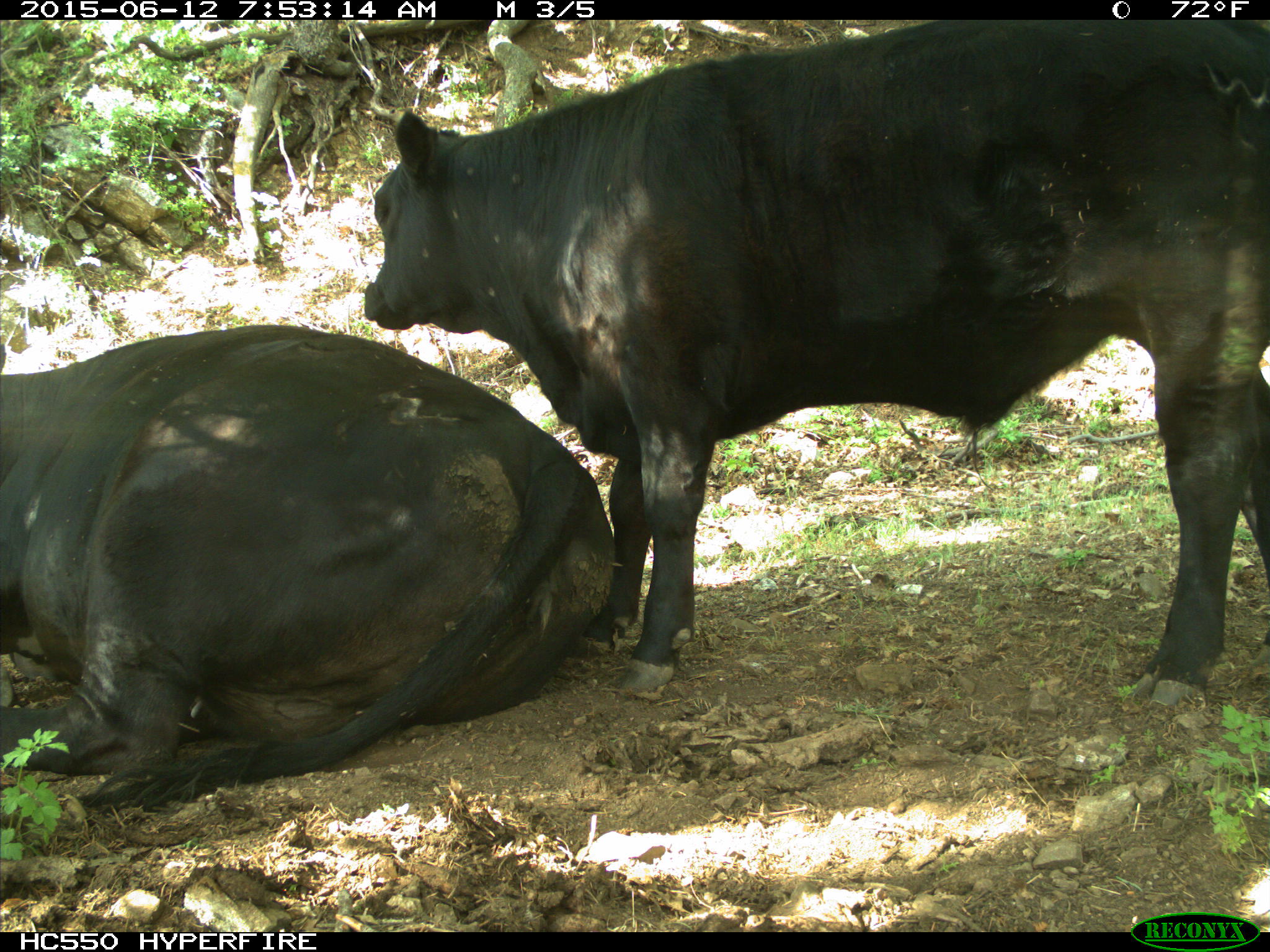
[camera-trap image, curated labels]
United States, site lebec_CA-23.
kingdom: Animalia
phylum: Chordata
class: Mammalia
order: Artiodactyla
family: Bovidae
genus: Bos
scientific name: Bos taurus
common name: domestic cow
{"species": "Bos taurus (domestic cow)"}